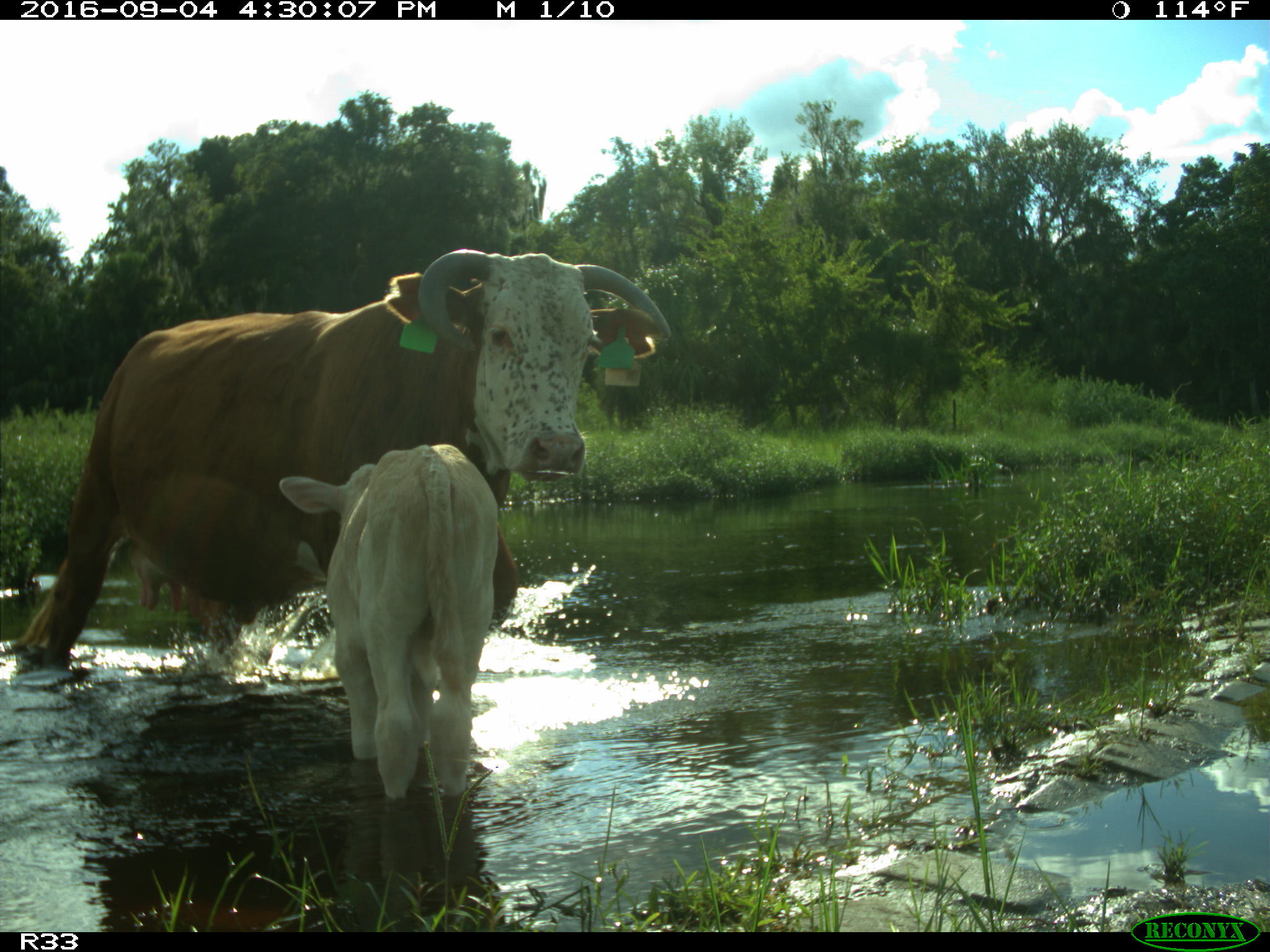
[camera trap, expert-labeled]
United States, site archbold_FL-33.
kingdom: Animalia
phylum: Chordata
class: Mammalia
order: Artiodactyla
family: Bovidae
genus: Bos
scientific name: Bos taurus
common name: domestic cow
Bos taurus (domestic cow).